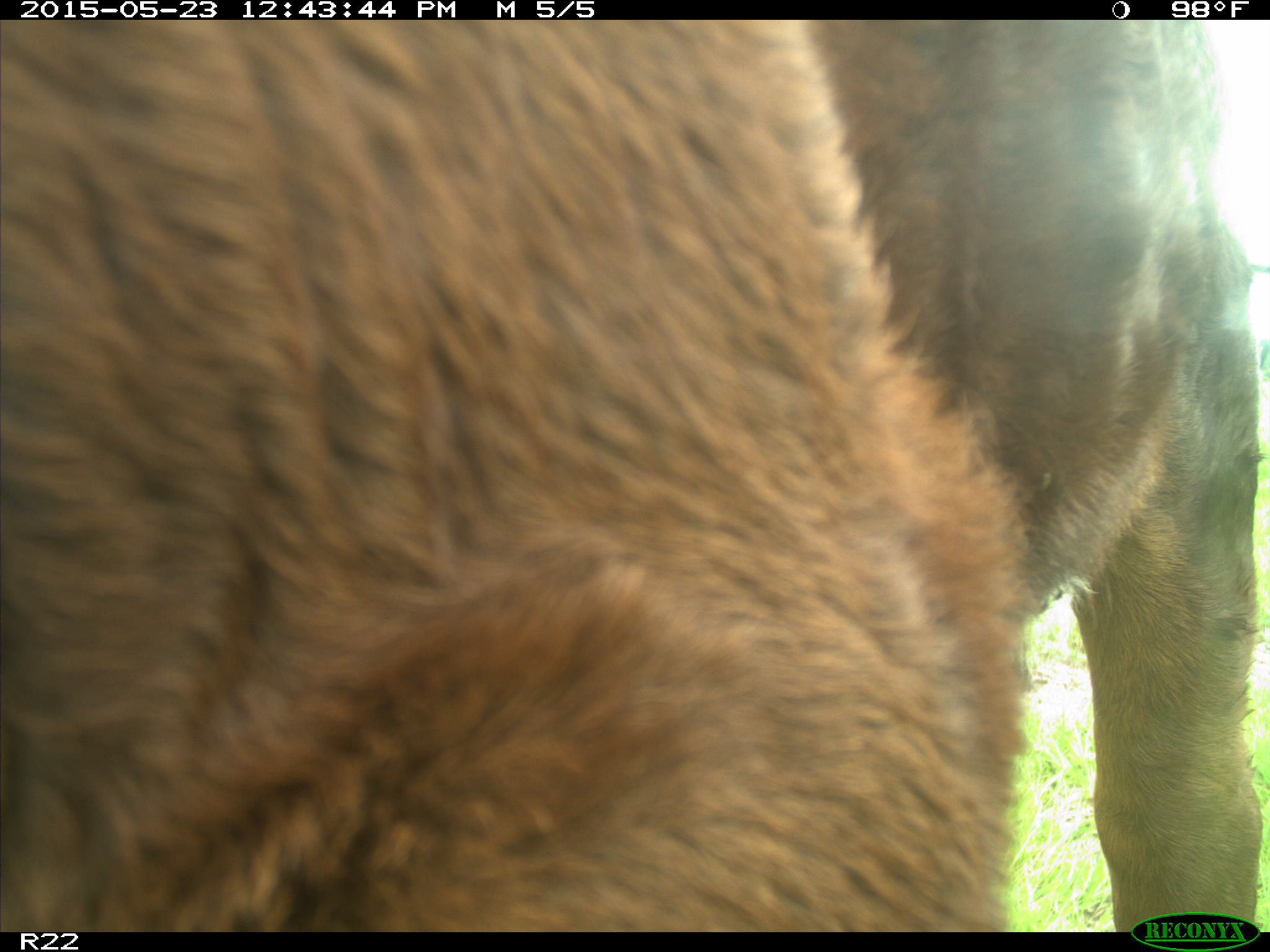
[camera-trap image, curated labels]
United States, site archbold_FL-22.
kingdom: Animalia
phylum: Chordata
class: Mammalia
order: Artiodactyla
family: Bovidae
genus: Bos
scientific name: Bos taurus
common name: domestic cow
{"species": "Bos taurus (domestic cow)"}